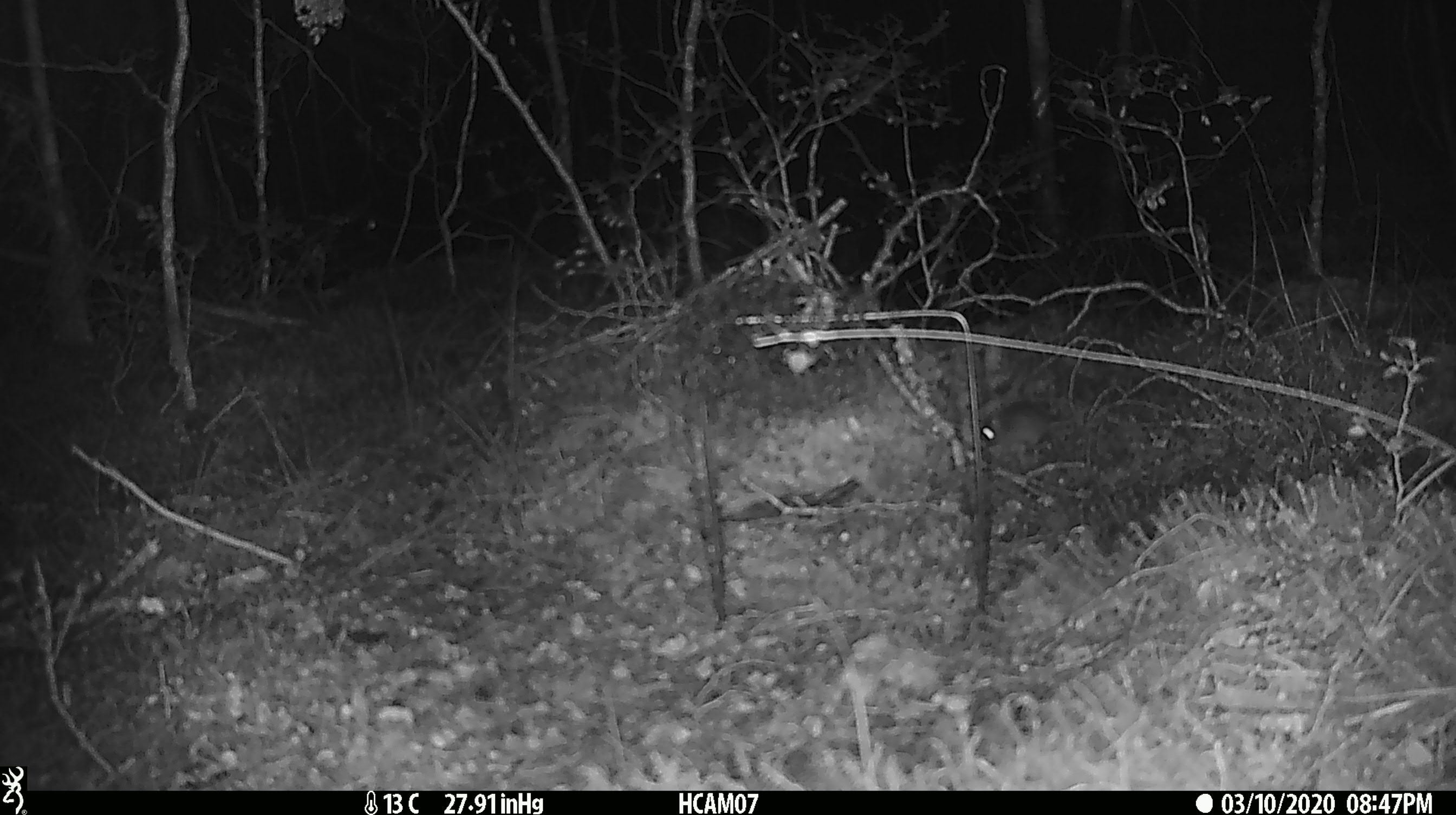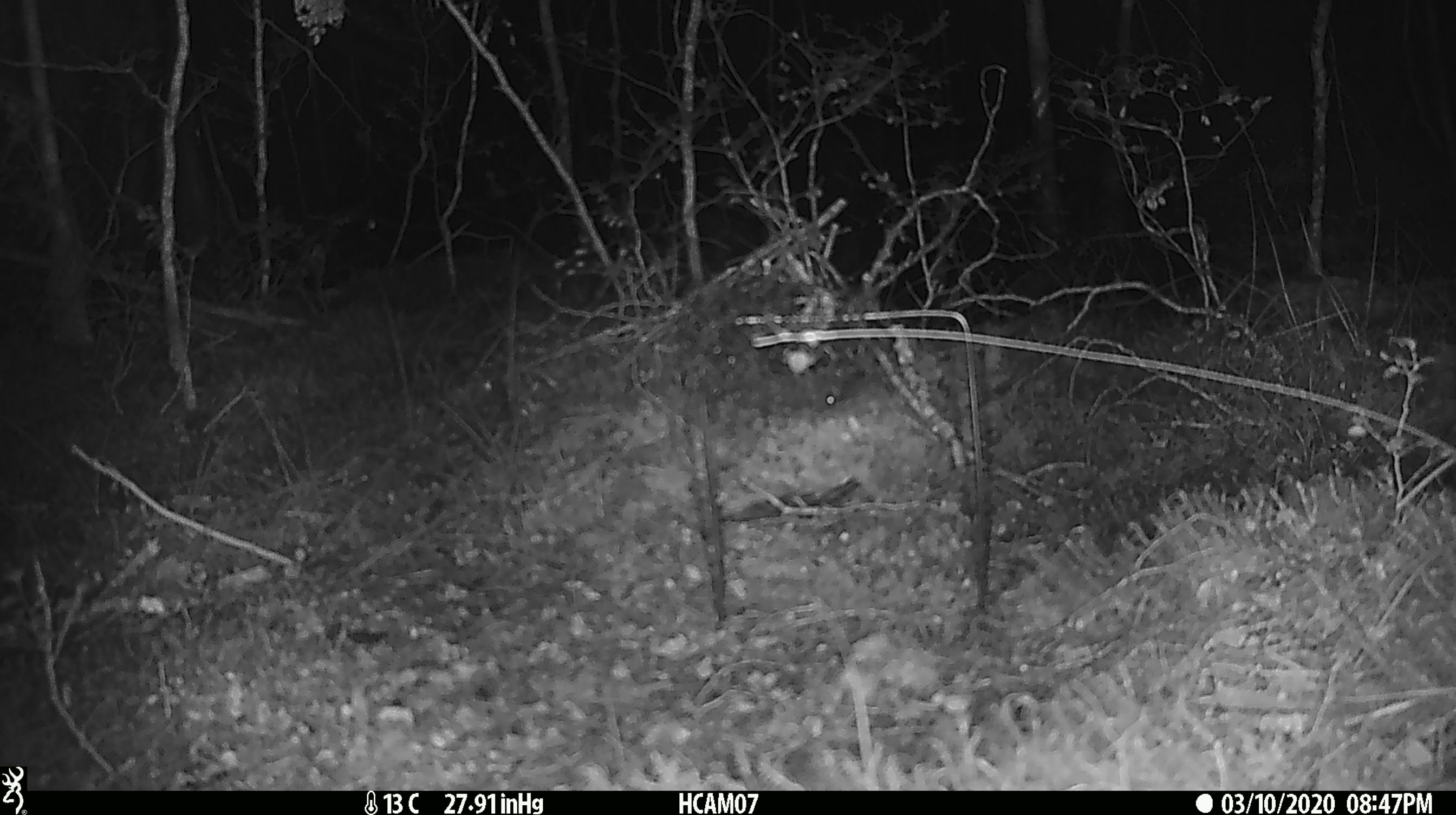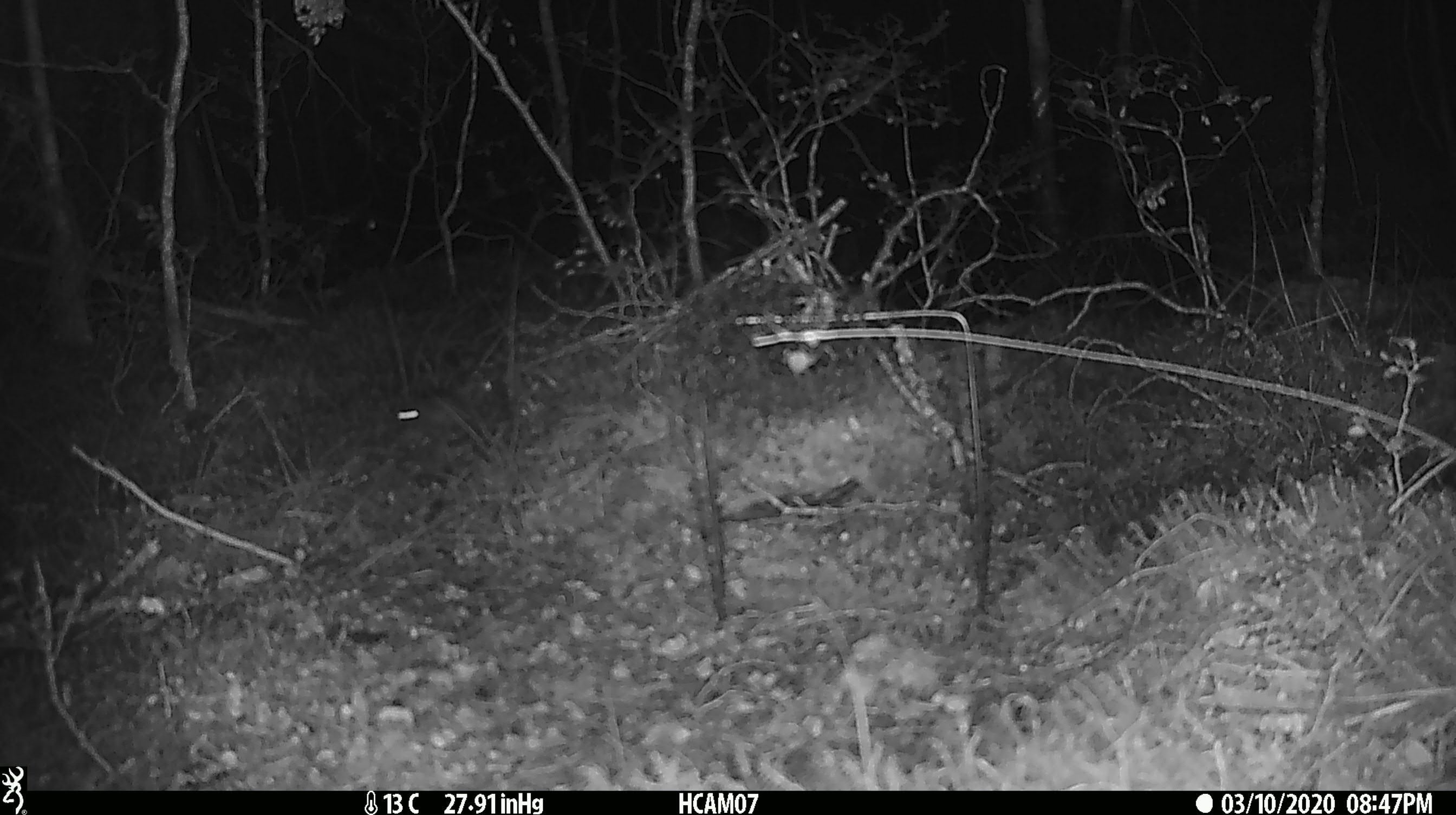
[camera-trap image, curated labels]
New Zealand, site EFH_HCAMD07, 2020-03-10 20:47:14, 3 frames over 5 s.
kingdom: Animalia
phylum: Chordata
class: Mammalia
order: Rodentia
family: Muridae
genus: Mus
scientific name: Mus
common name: mouse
Mouse (Mus).